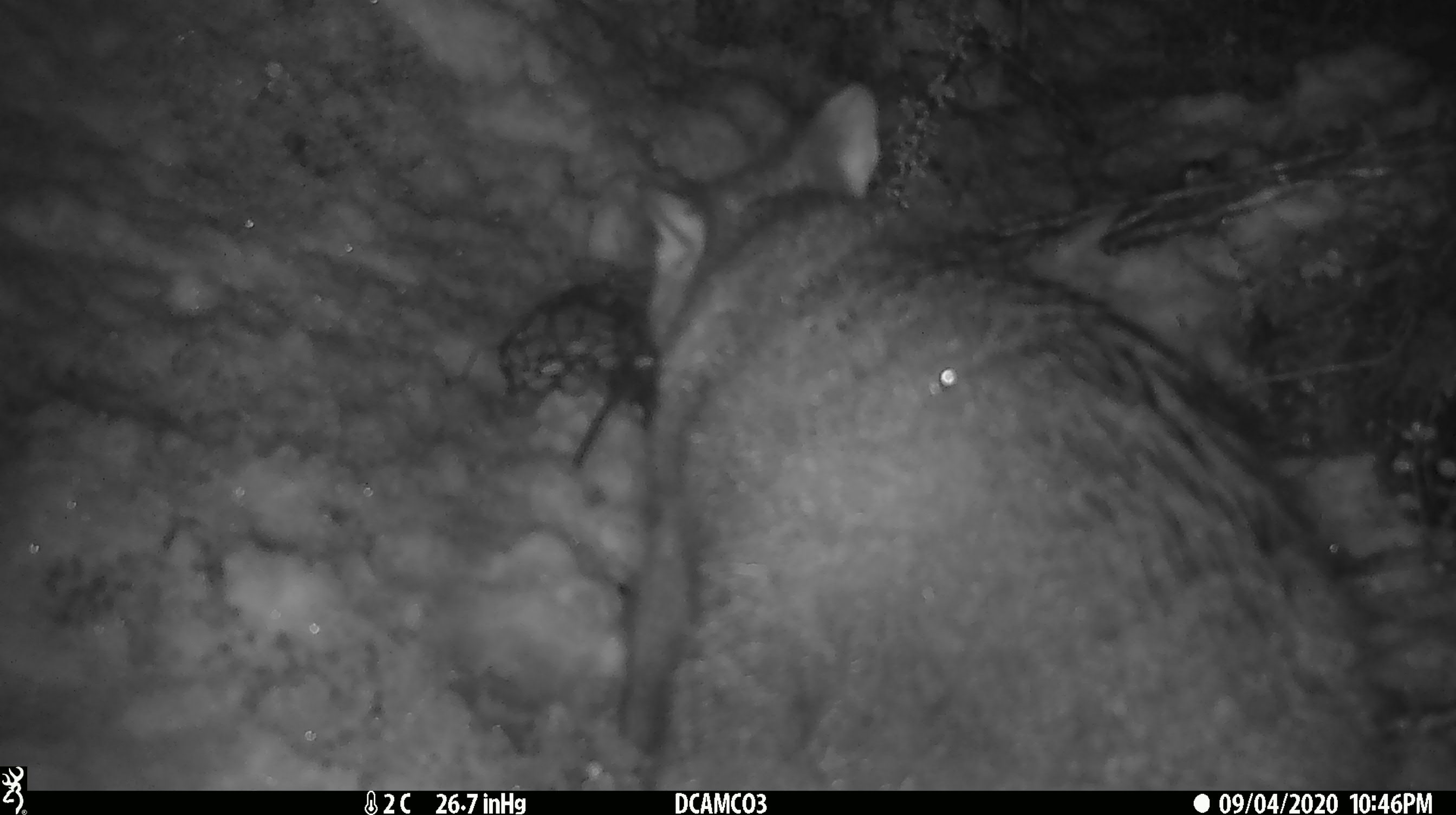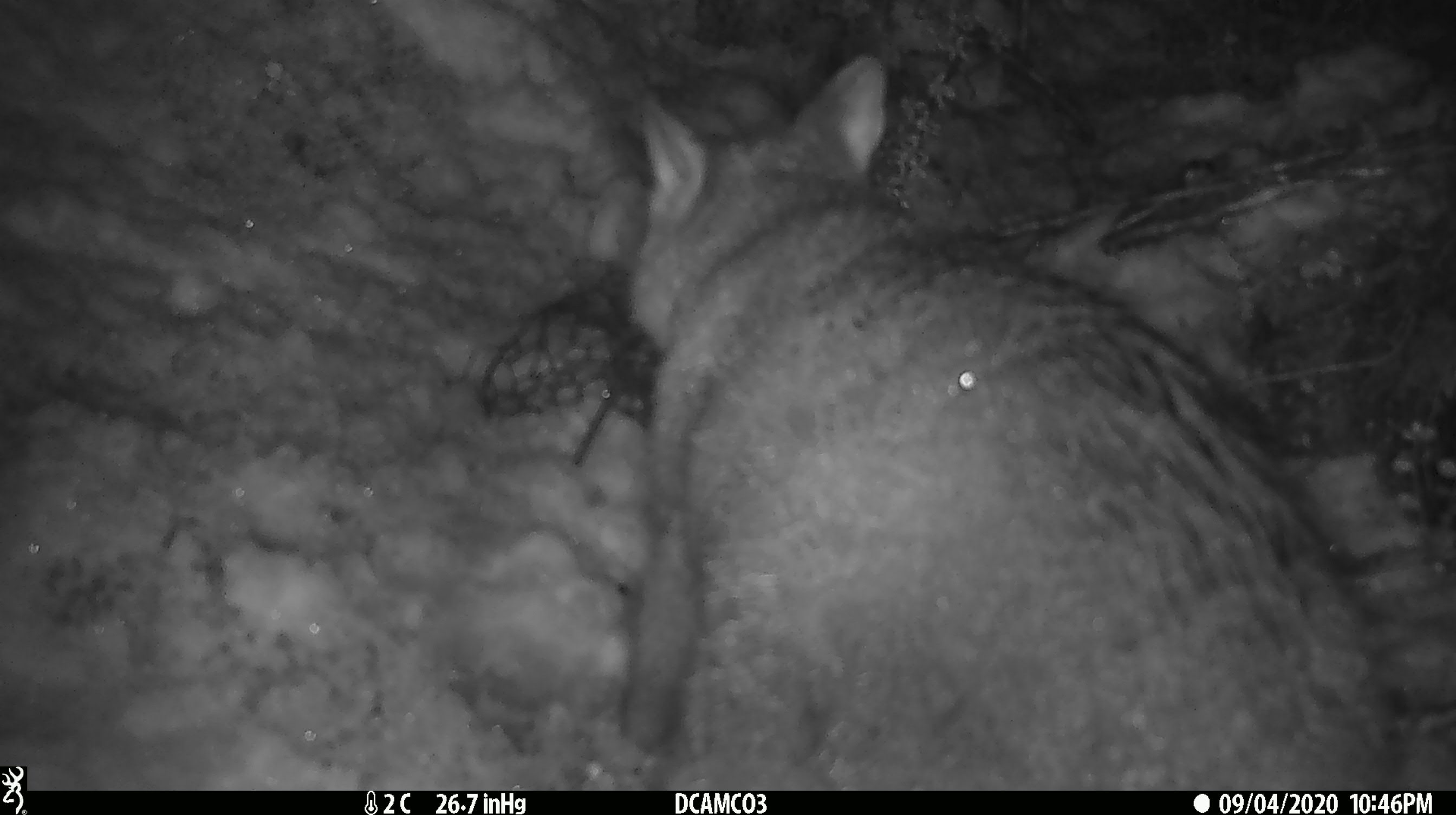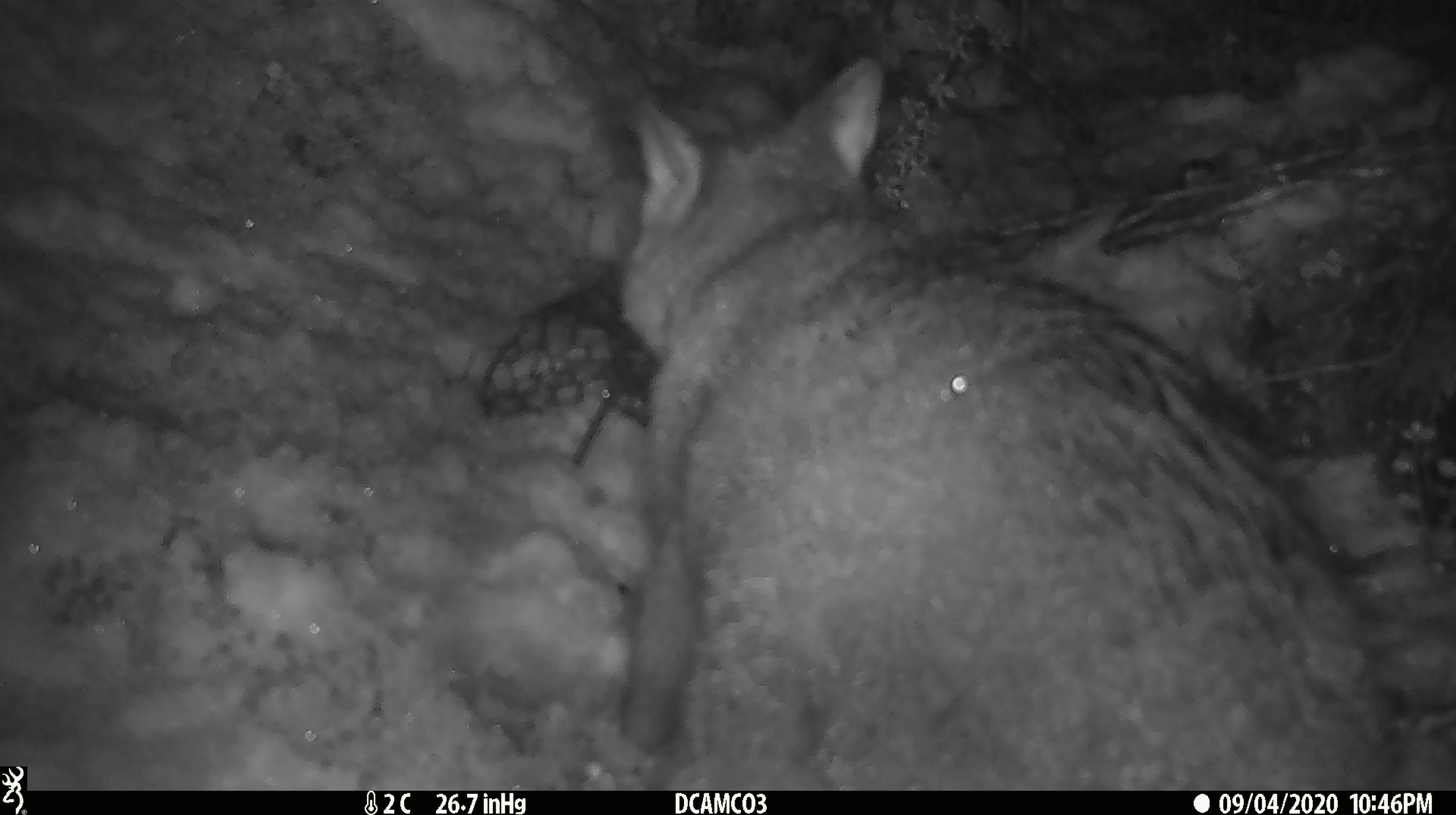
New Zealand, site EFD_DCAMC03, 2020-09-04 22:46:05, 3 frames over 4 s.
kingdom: Animalia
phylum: Chordata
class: Mammalia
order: Diprotodontia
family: Phalangeridae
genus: Trichosurus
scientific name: Trichosurus vulpecula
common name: common brushtail possum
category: possum